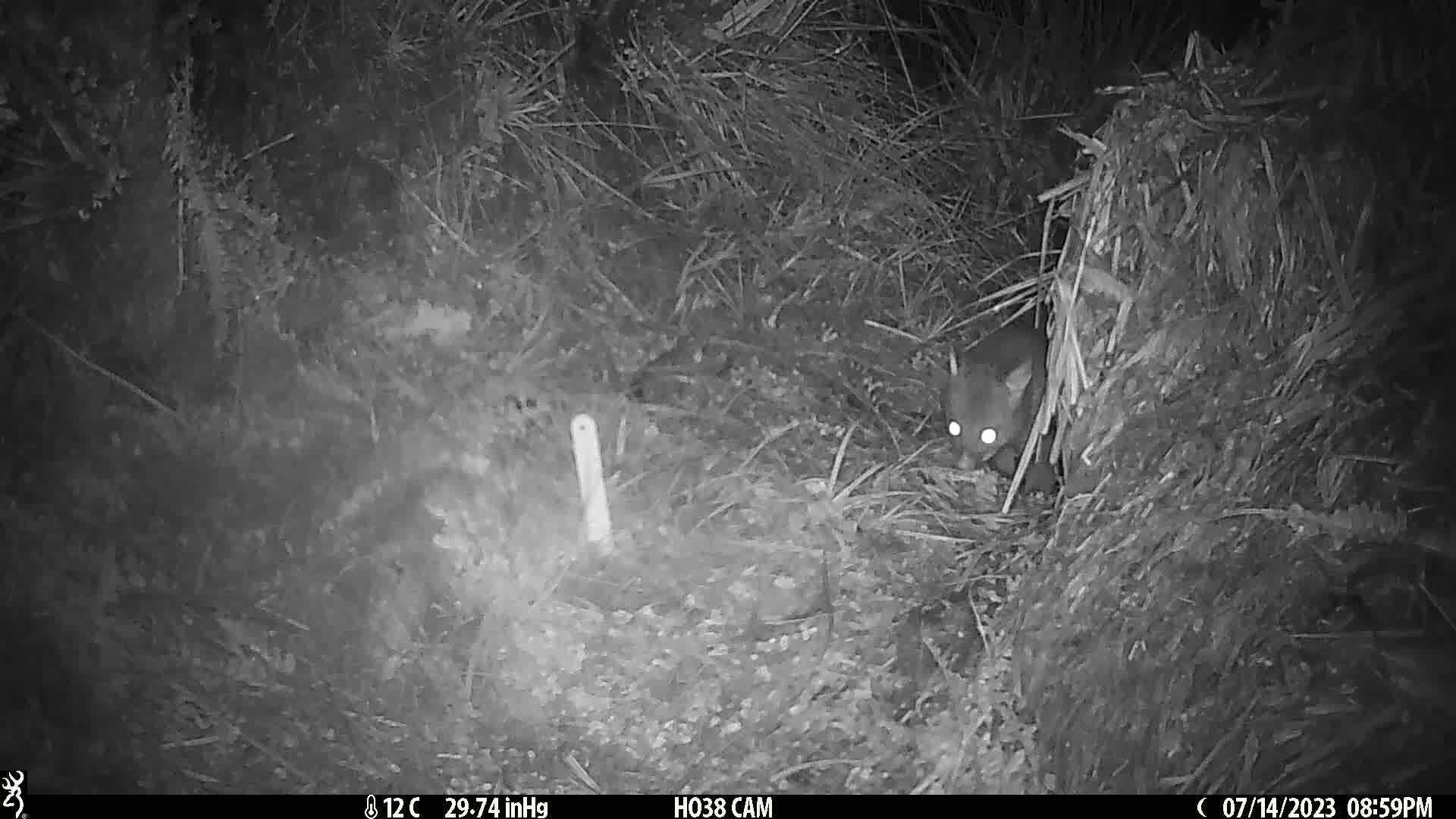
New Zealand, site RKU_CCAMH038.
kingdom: Animalia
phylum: Chordata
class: Mammalia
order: Diprotodontia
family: Phalangeridae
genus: Trichosurus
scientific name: Trichosurus vulpecula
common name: common brushtail possum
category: possum